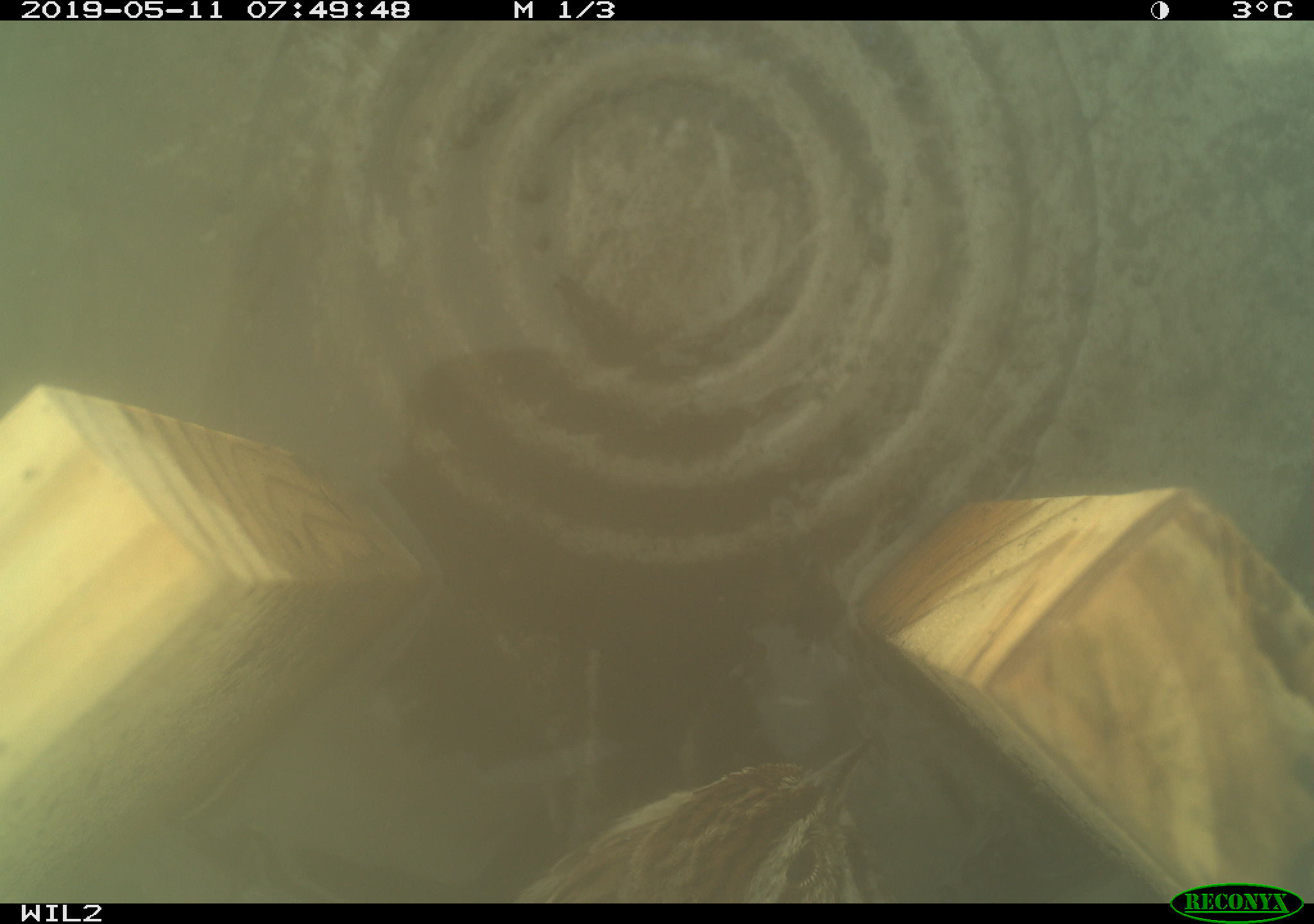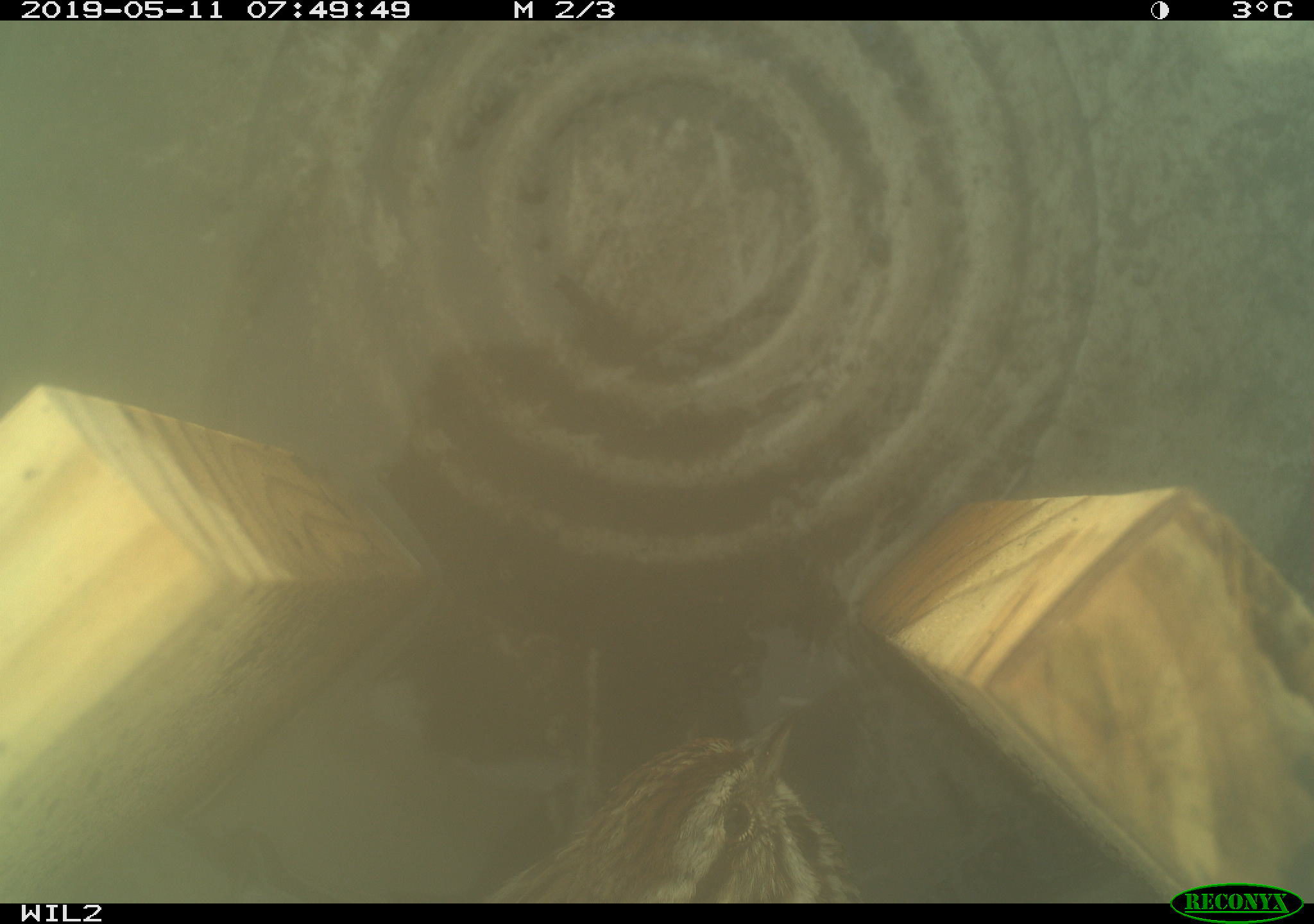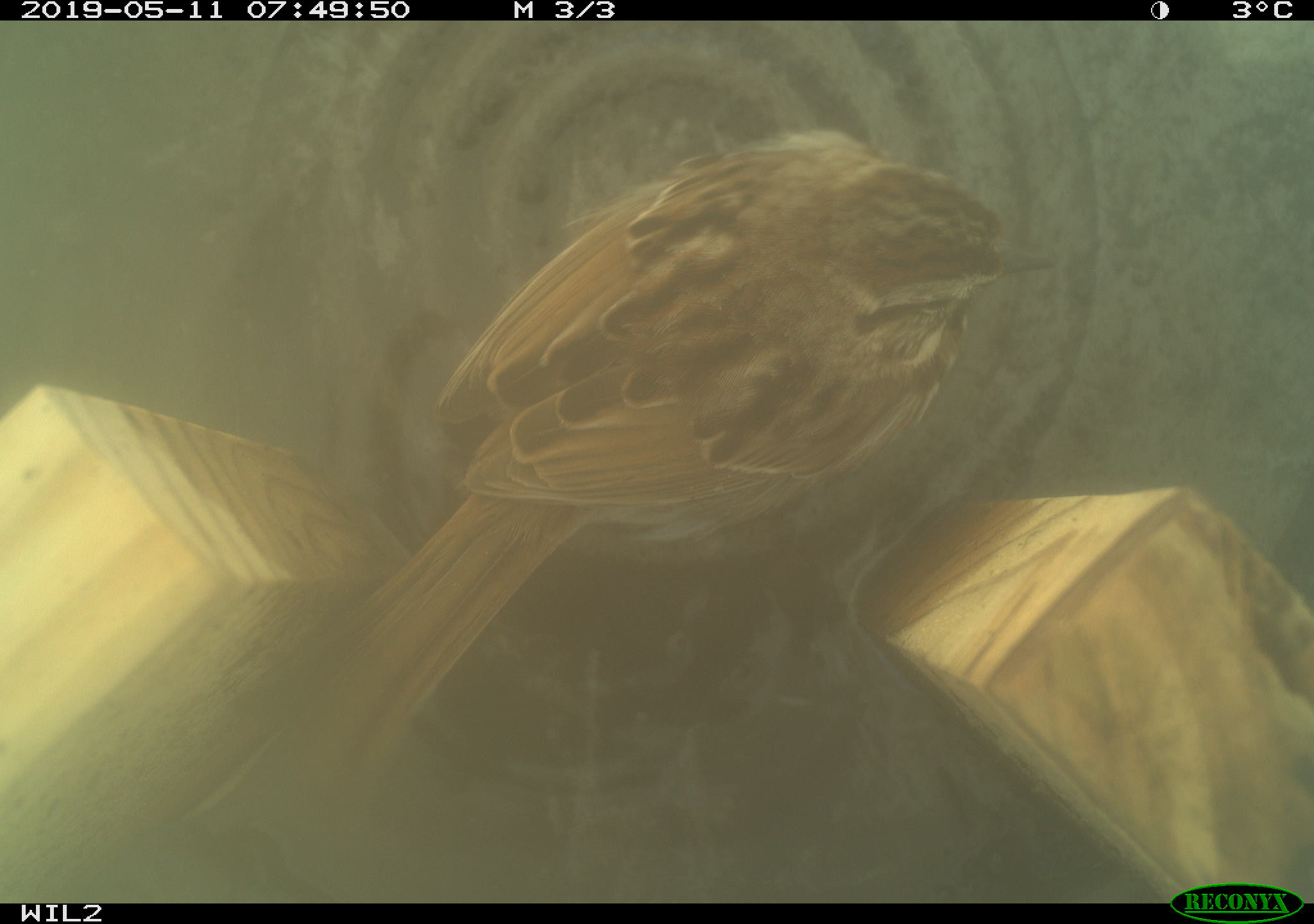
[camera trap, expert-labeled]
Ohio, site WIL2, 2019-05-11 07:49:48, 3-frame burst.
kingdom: Animalia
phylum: Chordata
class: Aves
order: Passeriformes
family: Passerellidae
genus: Melospiza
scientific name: Melospiza melodia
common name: song sparrow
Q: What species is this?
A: Song sparrow (Melospiza melodia).